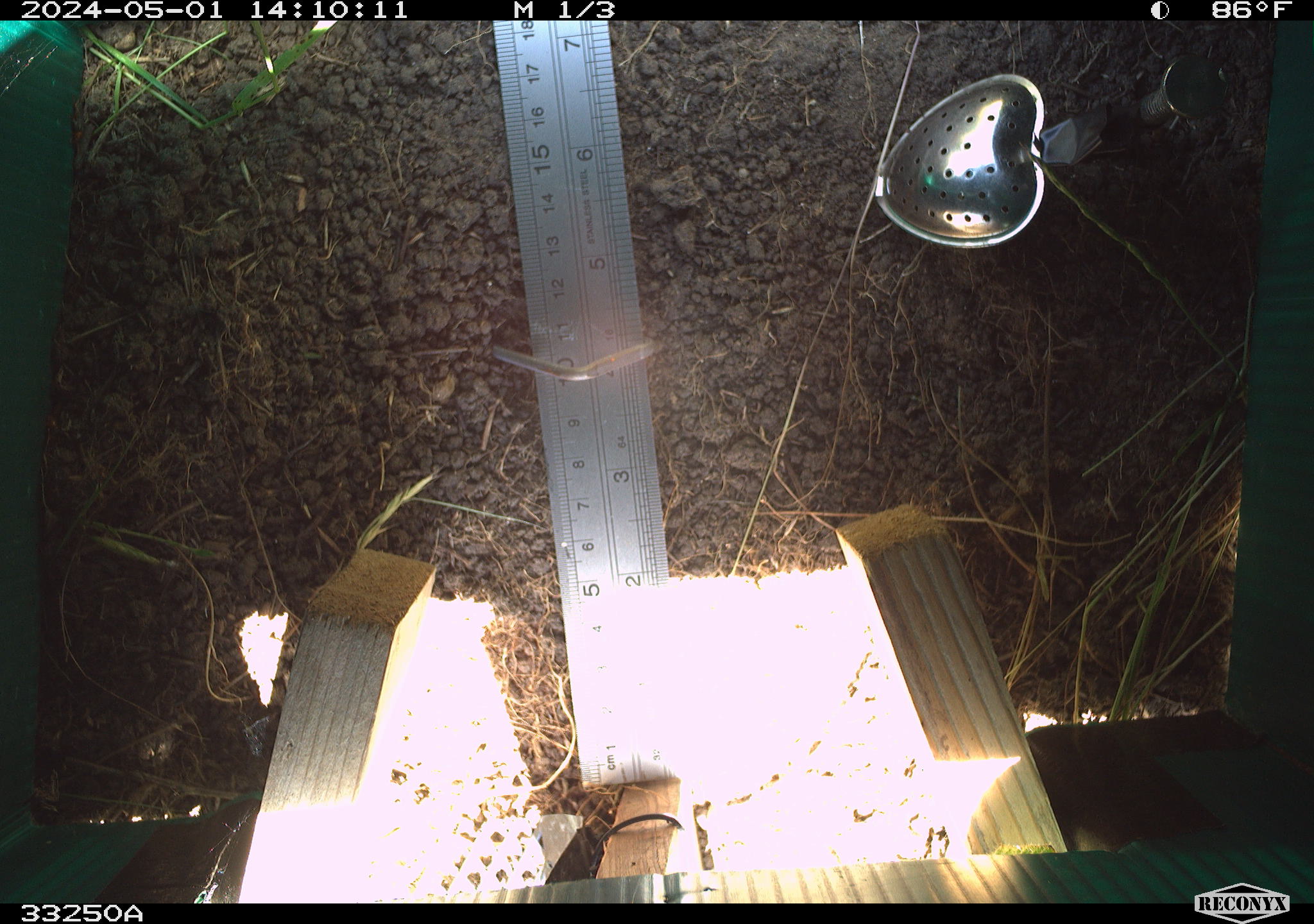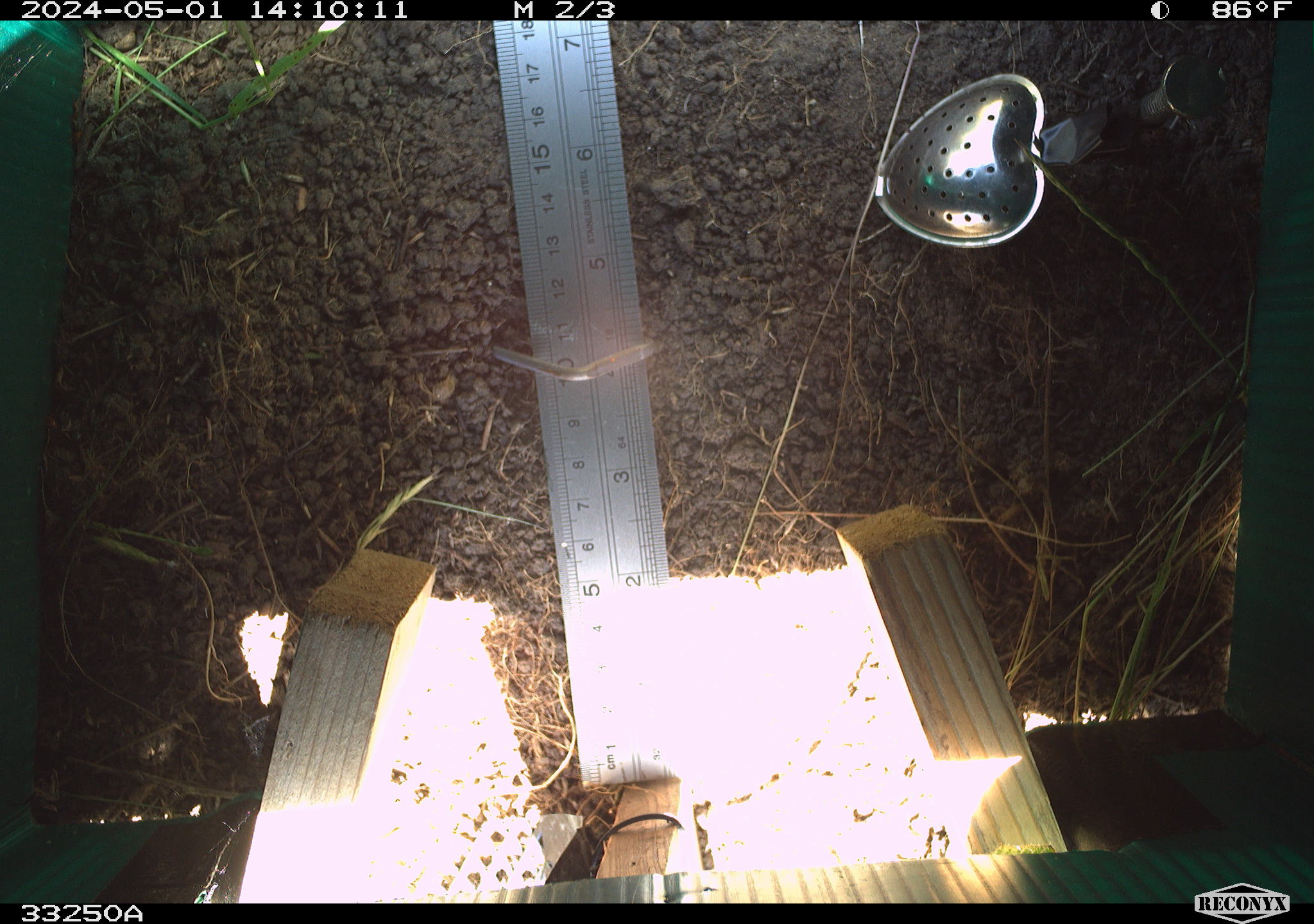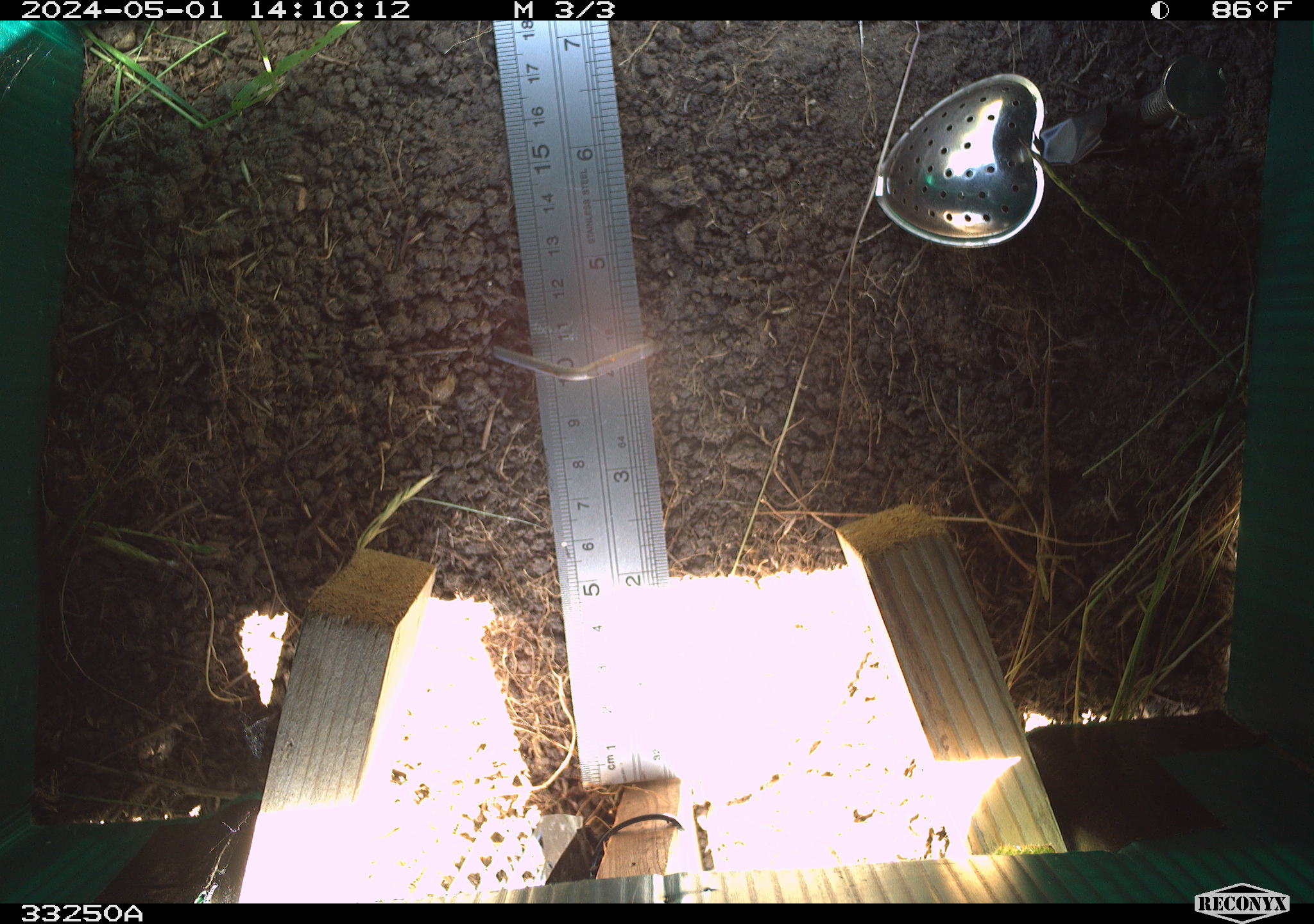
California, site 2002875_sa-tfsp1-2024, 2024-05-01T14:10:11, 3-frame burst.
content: no animal present